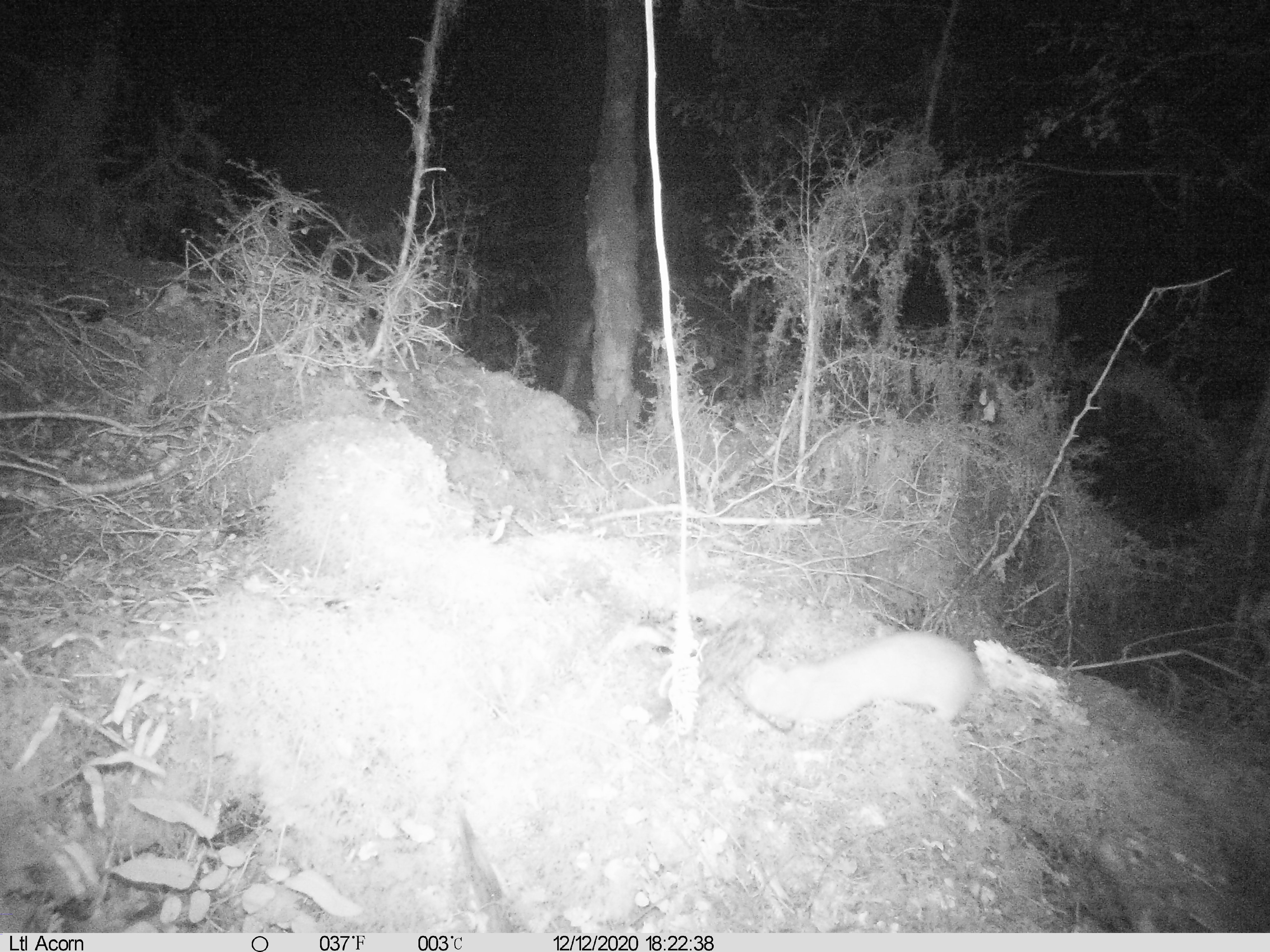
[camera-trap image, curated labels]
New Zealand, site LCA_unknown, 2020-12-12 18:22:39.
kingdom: Animalia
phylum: Chordata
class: Mammalia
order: Carnivora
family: Mustelidae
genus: Mustela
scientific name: Mustela erminea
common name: stoat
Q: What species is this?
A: Stoat (Mustela erminea).